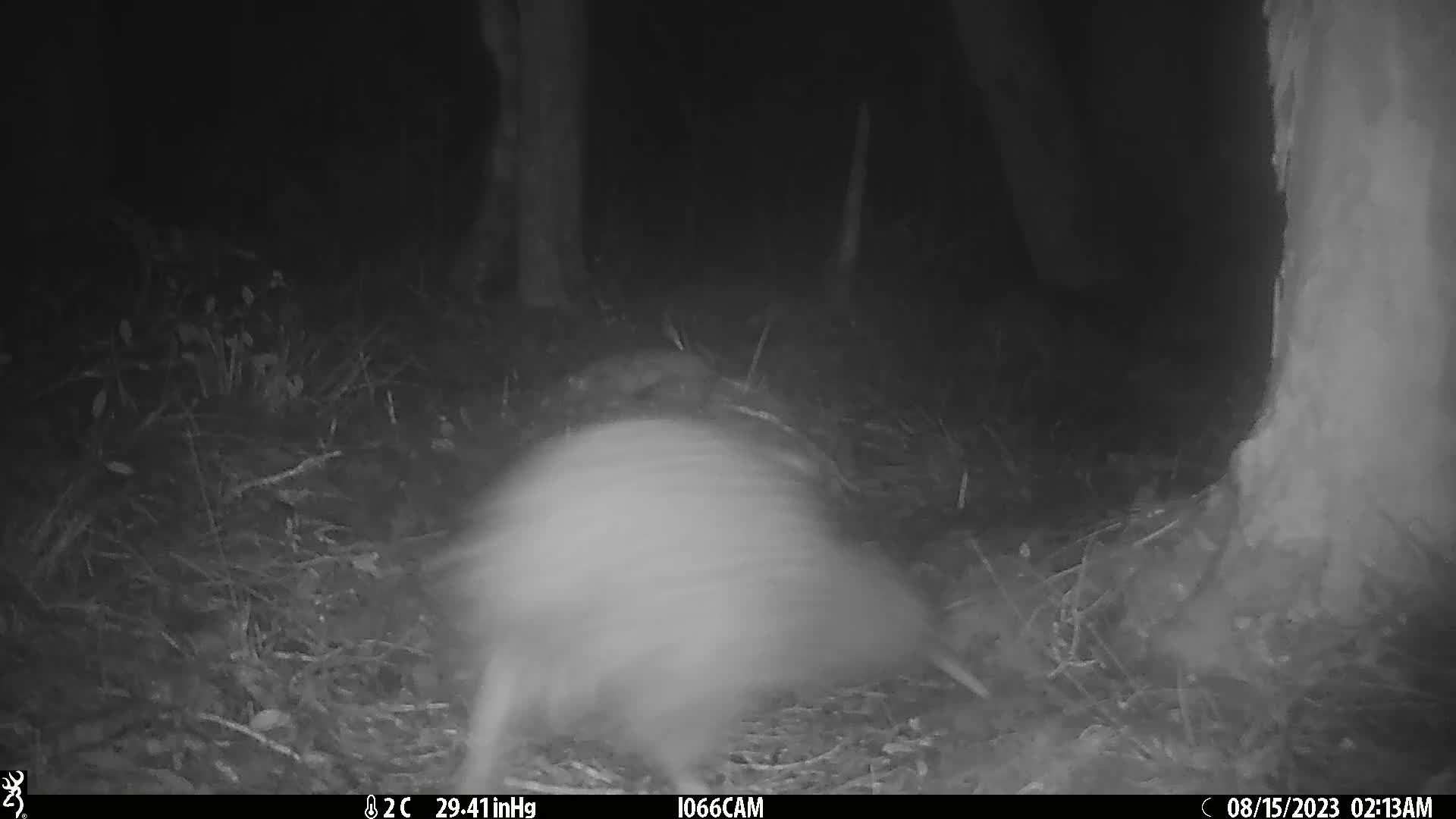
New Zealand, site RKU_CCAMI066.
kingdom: Animalia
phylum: Chordata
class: Aves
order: Apterygiformes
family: Apterygidae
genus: Apteryx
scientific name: Apteryx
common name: kiwi